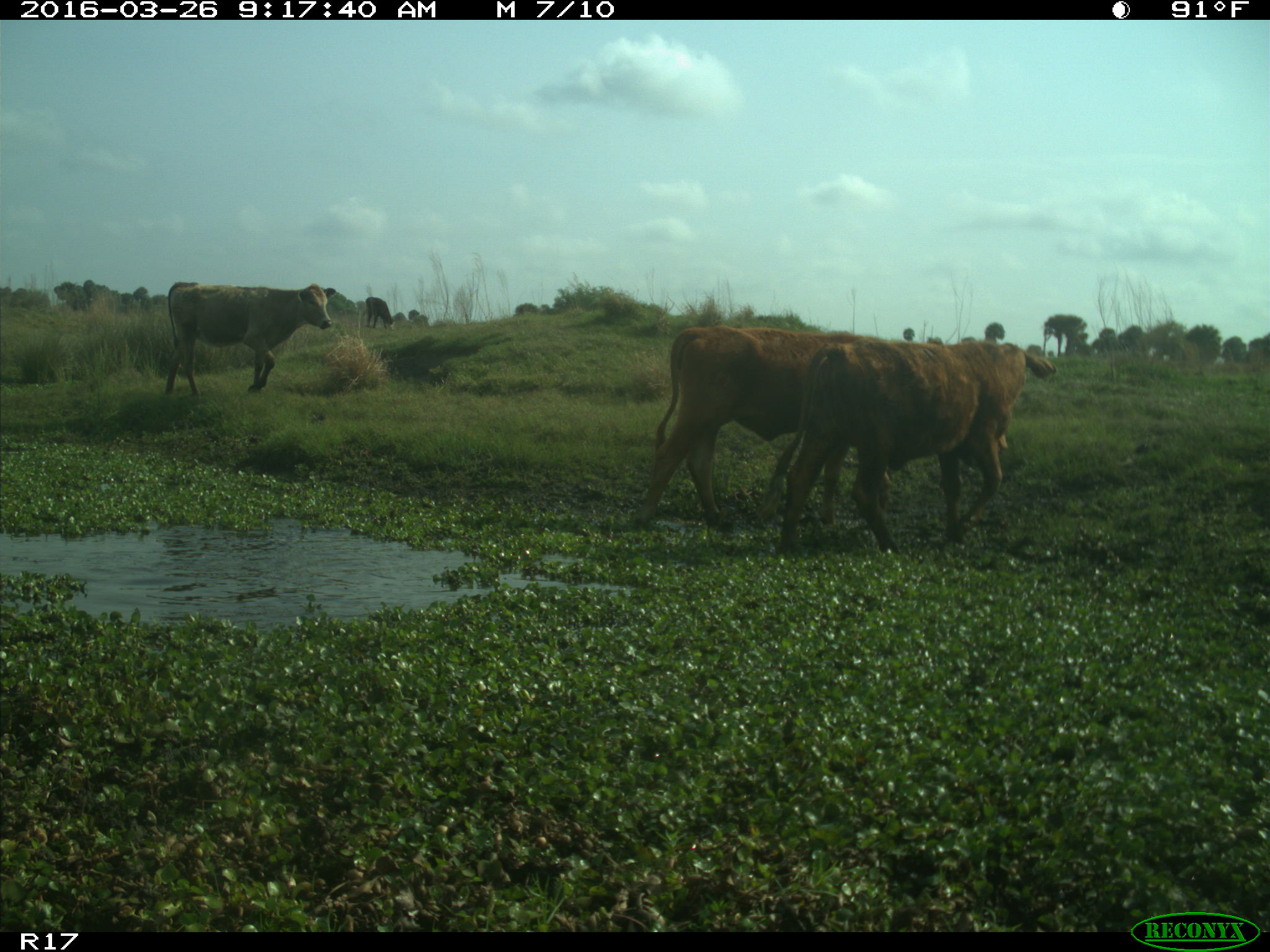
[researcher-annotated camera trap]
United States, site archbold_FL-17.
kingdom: Animalia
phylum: Chordata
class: Mammalia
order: Artiodactyla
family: Bovidae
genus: Bos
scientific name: Bos taurus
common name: domestic cow